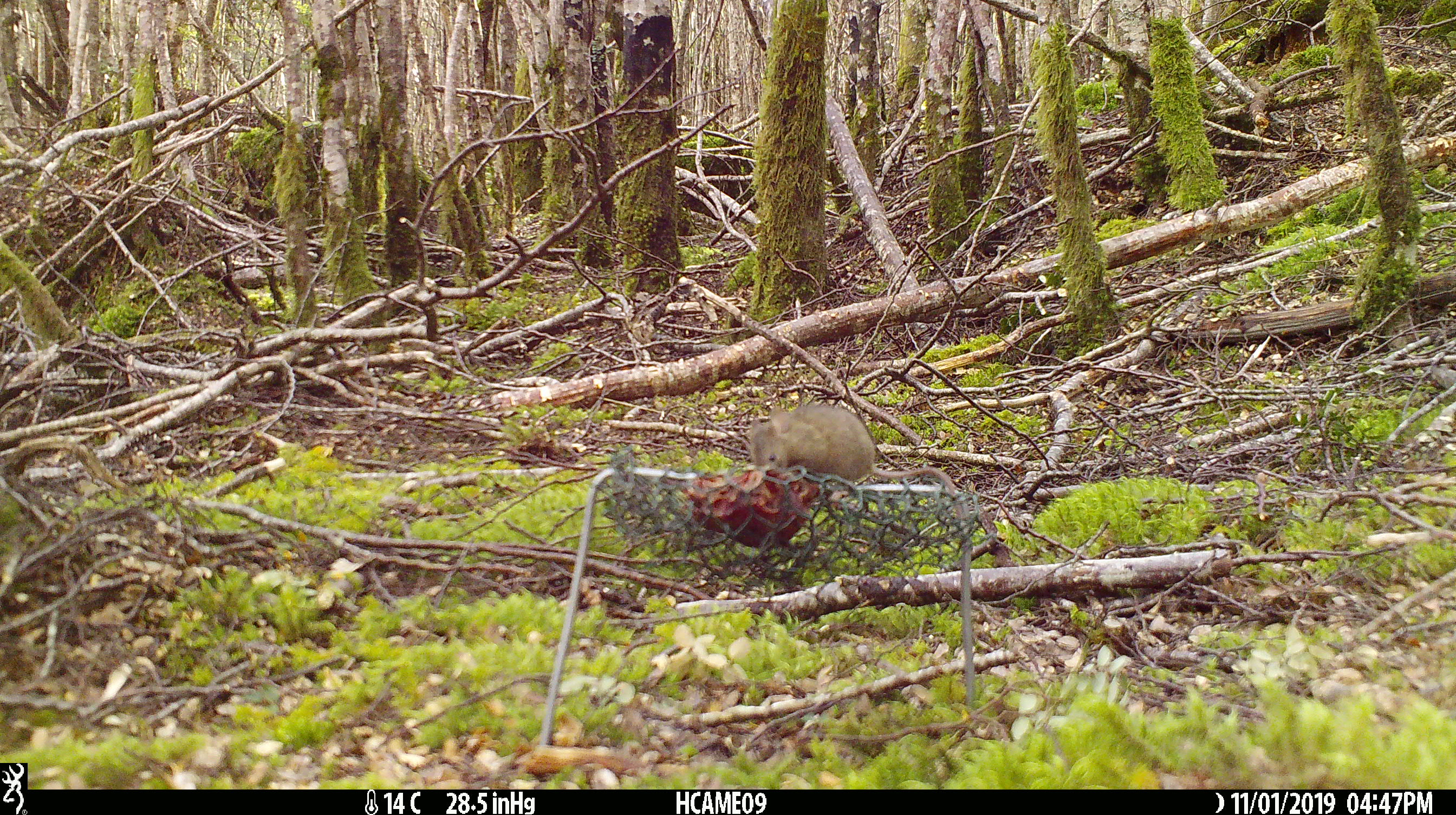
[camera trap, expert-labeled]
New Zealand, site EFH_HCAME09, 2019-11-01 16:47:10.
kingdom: Animalia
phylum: Chordata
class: Mammalia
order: Rodentia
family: Muridae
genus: Mus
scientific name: Mus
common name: mouse